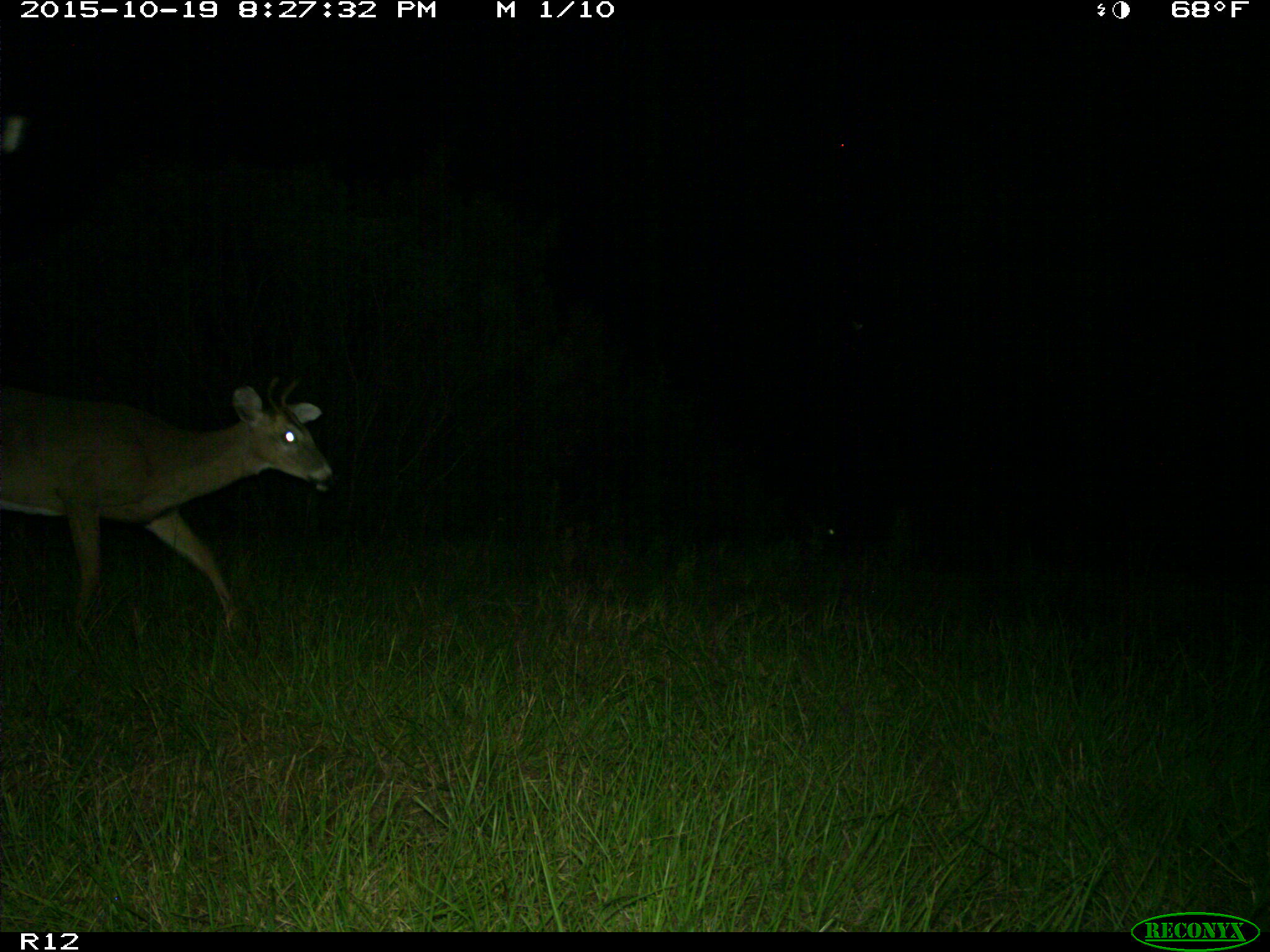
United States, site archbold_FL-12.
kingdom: Animalia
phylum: Chordata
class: Mammalia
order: Artiodactyla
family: Cervidae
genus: Odocoileus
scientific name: Odocoileus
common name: deer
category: unidentified deer